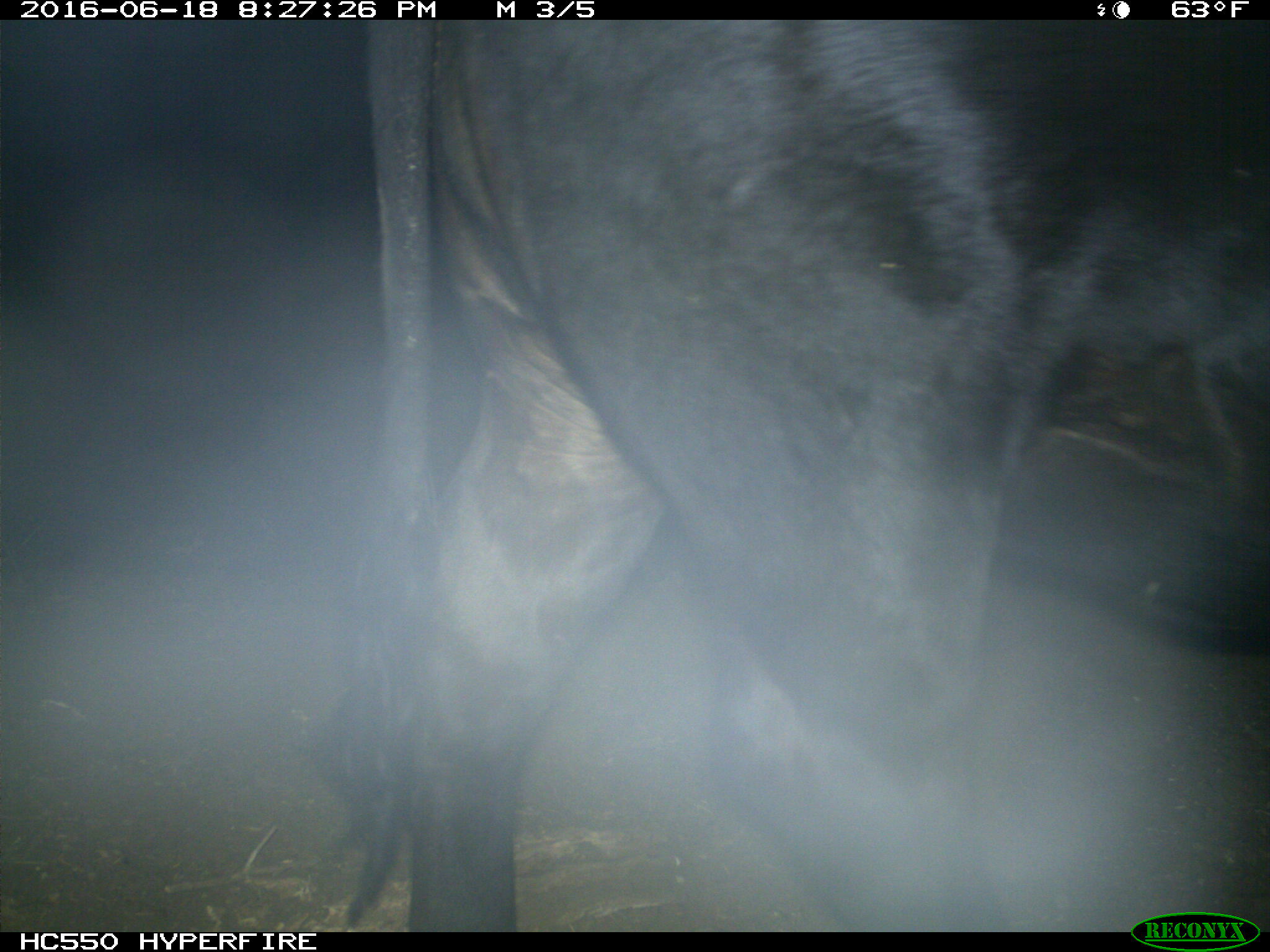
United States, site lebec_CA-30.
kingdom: Animalia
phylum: Chordata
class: Mammalia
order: Artiodactyla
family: Bovidae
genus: Bos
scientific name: Bos taurus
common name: domestic cow